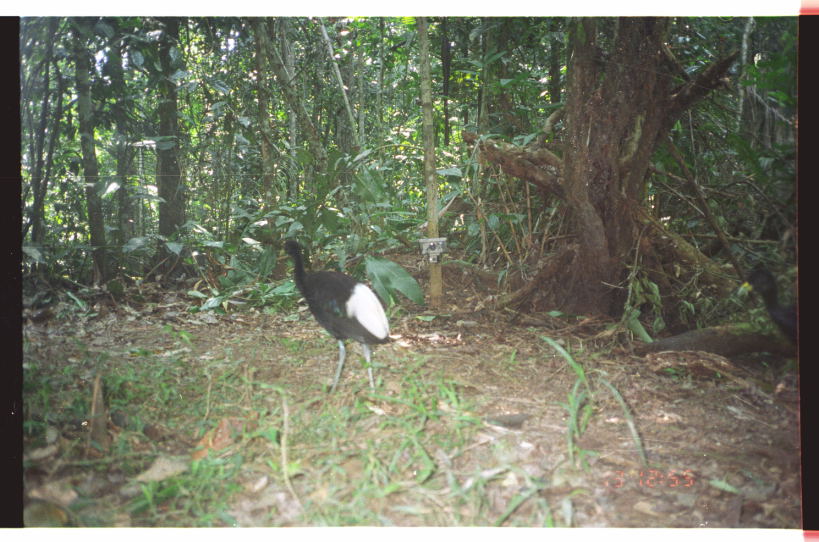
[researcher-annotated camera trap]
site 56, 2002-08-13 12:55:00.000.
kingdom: Animalia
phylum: Chordata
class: Aves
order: Gruiformes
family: Psophiidae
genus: Psophia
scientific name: Psophia leucoptera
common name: pale-winged trumpeter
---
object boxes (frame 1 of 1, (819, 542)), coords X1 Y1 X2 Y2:
psophia leucoptera: 278 238 390 403; 735 266 798 350